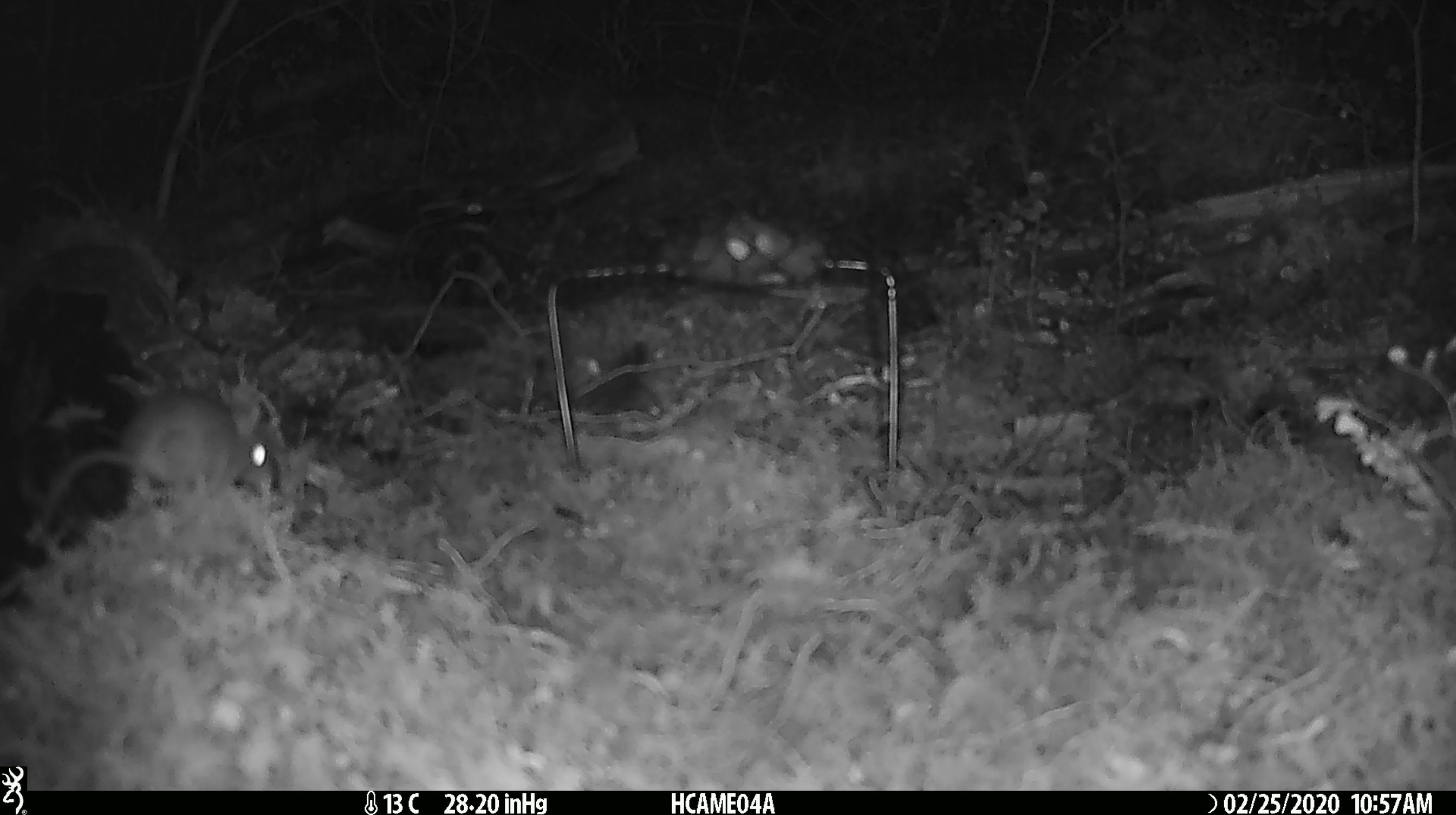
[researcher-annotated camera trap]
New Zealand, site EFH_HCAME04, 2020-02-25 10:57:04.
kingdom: Animalia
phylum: Chordata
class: Mammalia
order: Rodentia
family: Muridae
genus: Mus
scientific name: Mus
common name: mouse